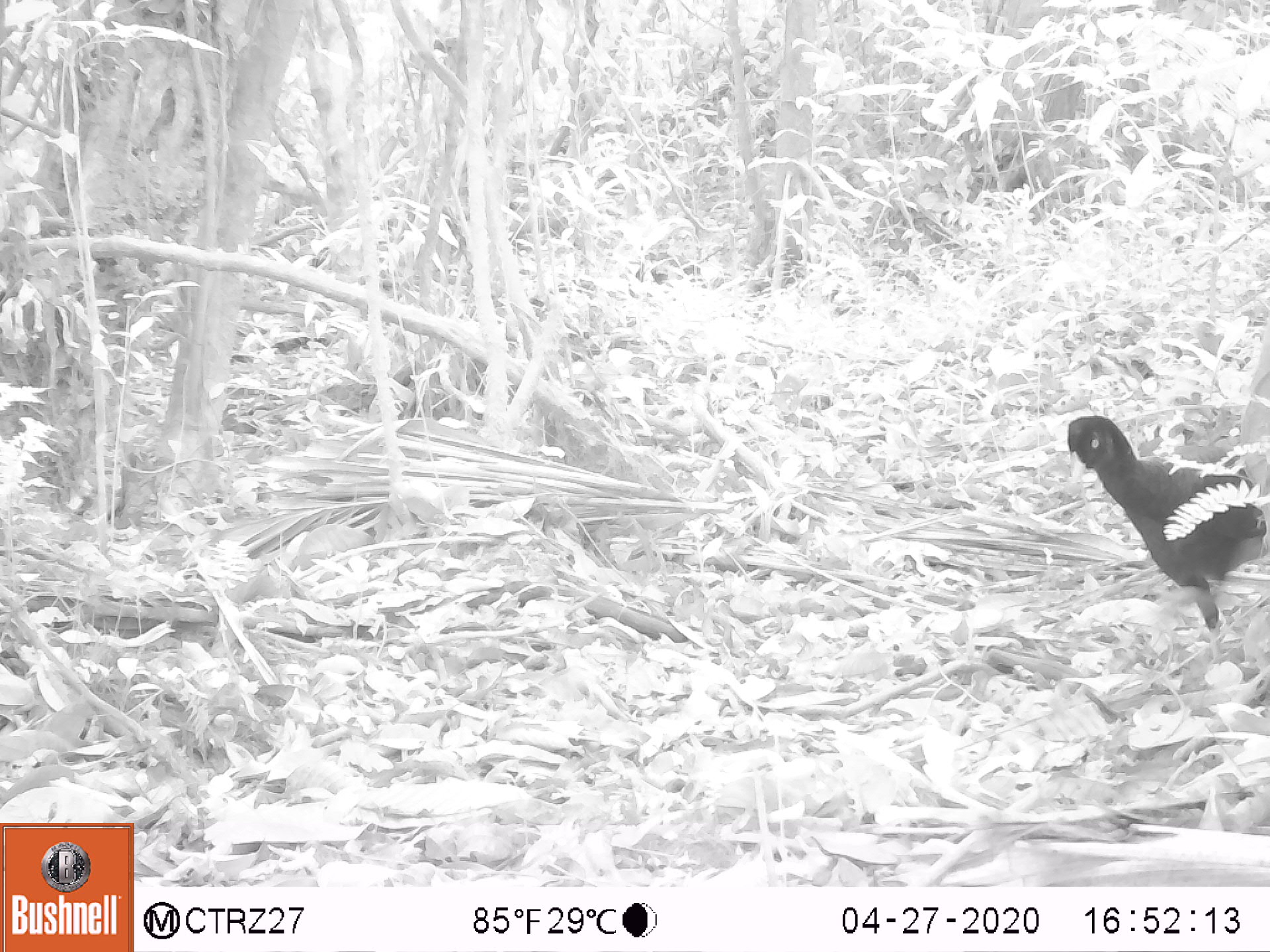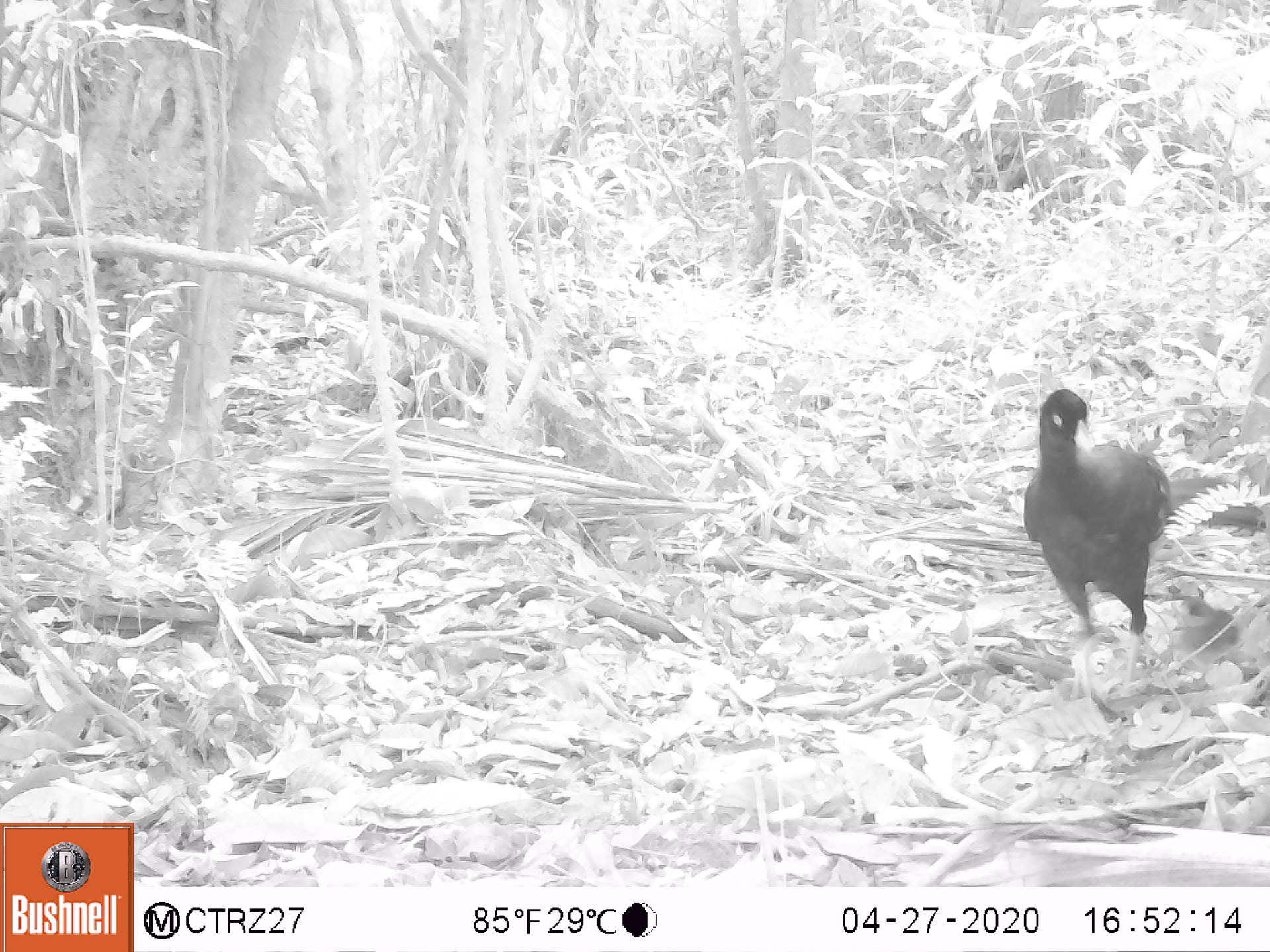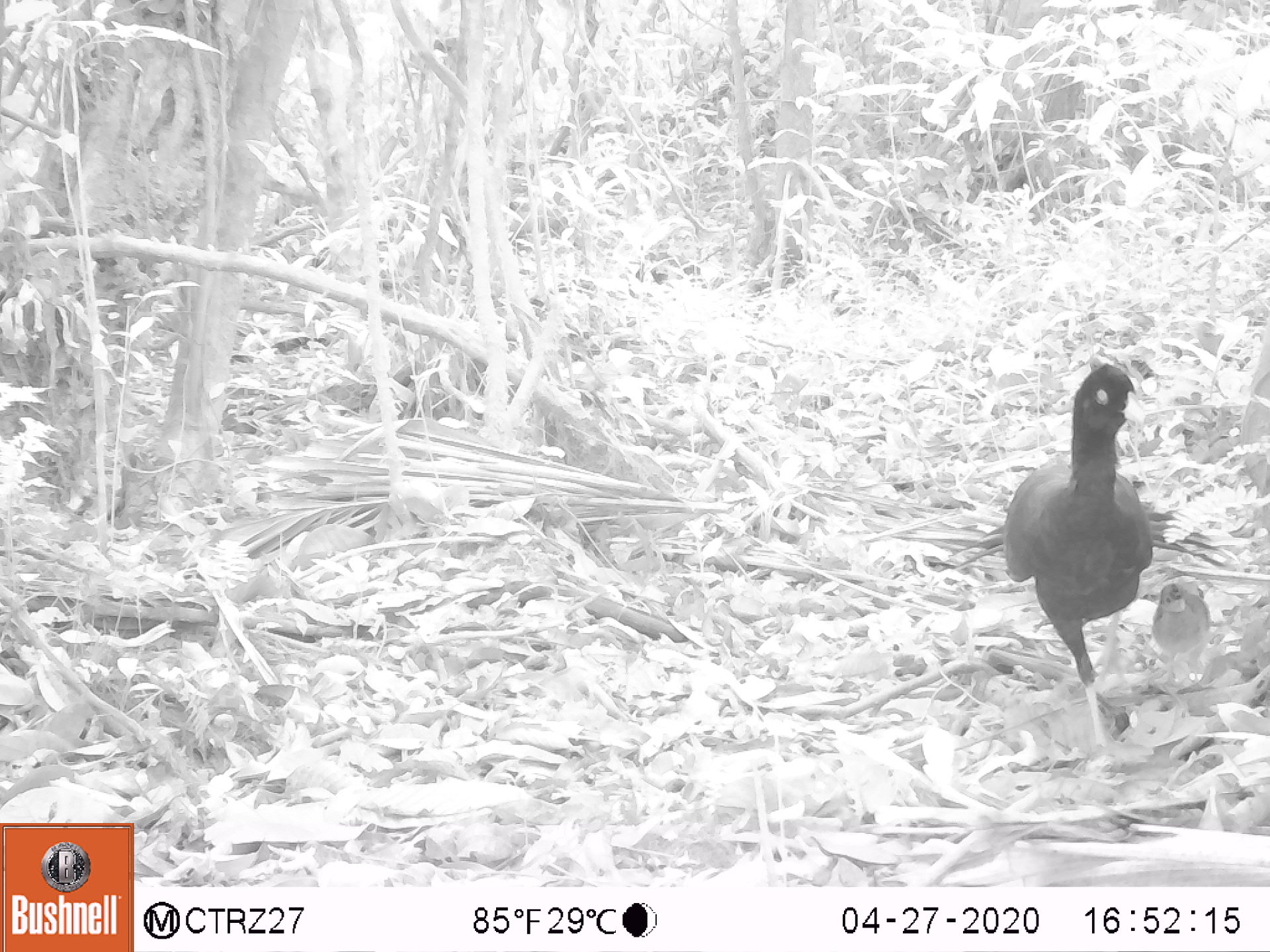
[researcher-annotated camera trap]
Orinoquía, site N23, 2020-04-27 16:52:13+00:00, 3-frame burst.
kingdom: Animalia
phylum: Chordata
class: Aves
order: Galliformes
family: Cracidae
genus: Mitu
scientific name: Mitu salvini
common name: salvin's currasow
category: salvins curassow